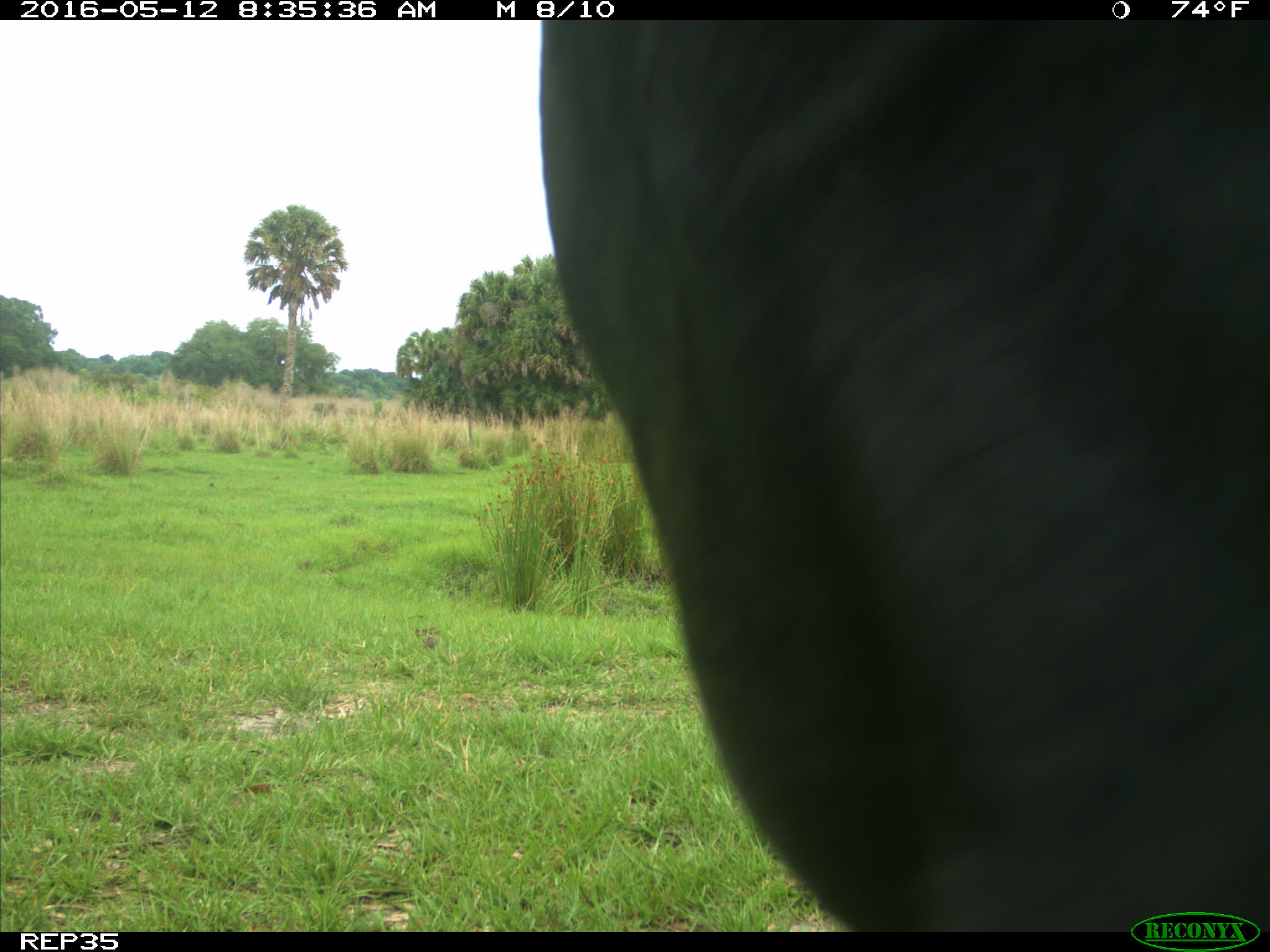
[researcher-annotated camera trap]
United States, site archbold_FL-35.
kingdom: Animalia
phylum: Chordata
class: Mammalia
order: Artiodactyla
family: Bovidae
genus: Bos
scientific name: Bos taurus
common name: domestic cow